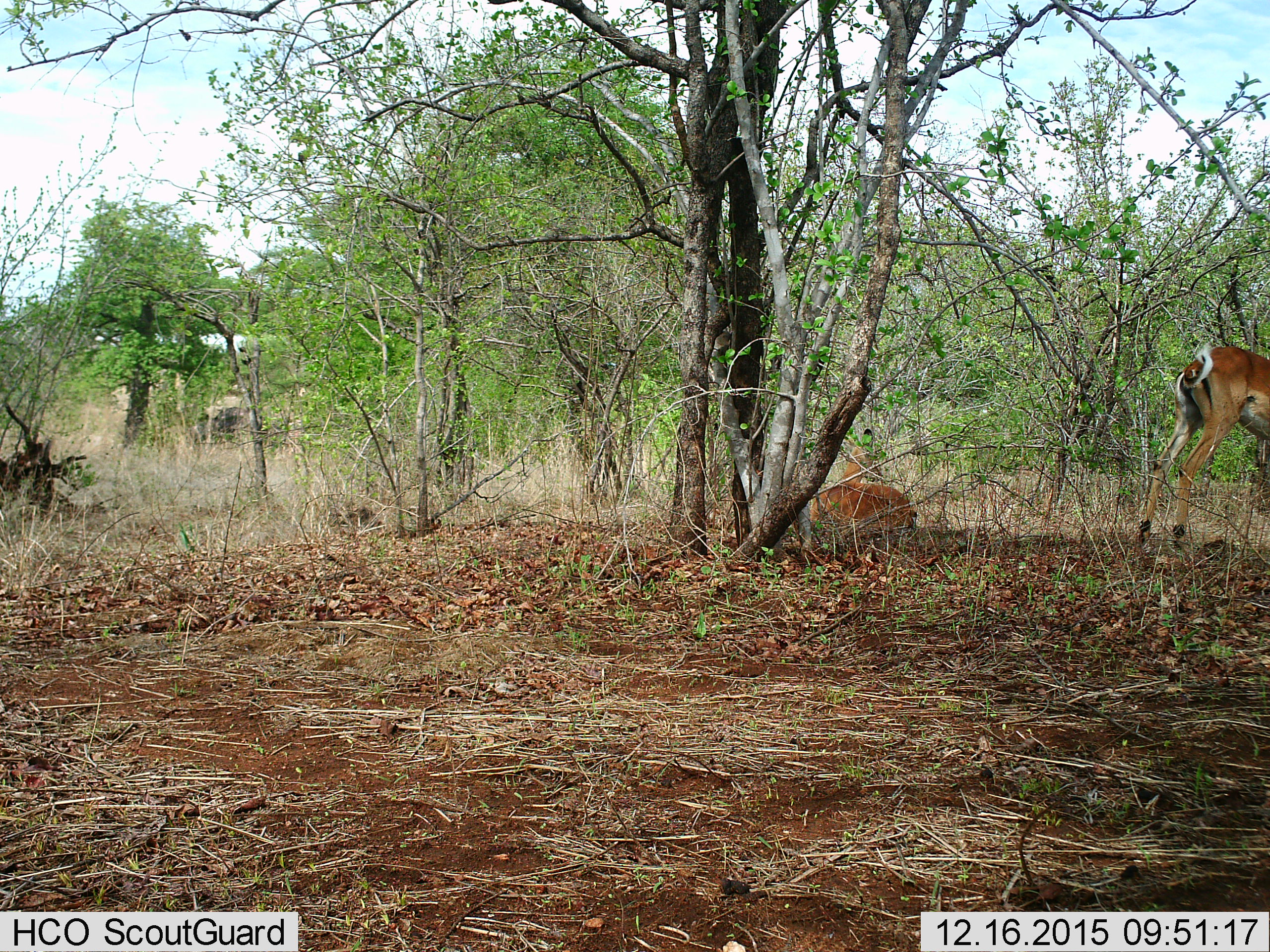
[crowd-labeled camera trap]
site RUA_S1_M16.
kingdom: Animalia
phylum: Chordata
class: Mammalia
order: Artiodactyla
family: Bovidae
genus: Aepyceros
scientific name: Aepyceros melampus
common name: impala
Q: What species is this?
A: Impala (Aepyceros melampus).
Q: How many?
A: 2.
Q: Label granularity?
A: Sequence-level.